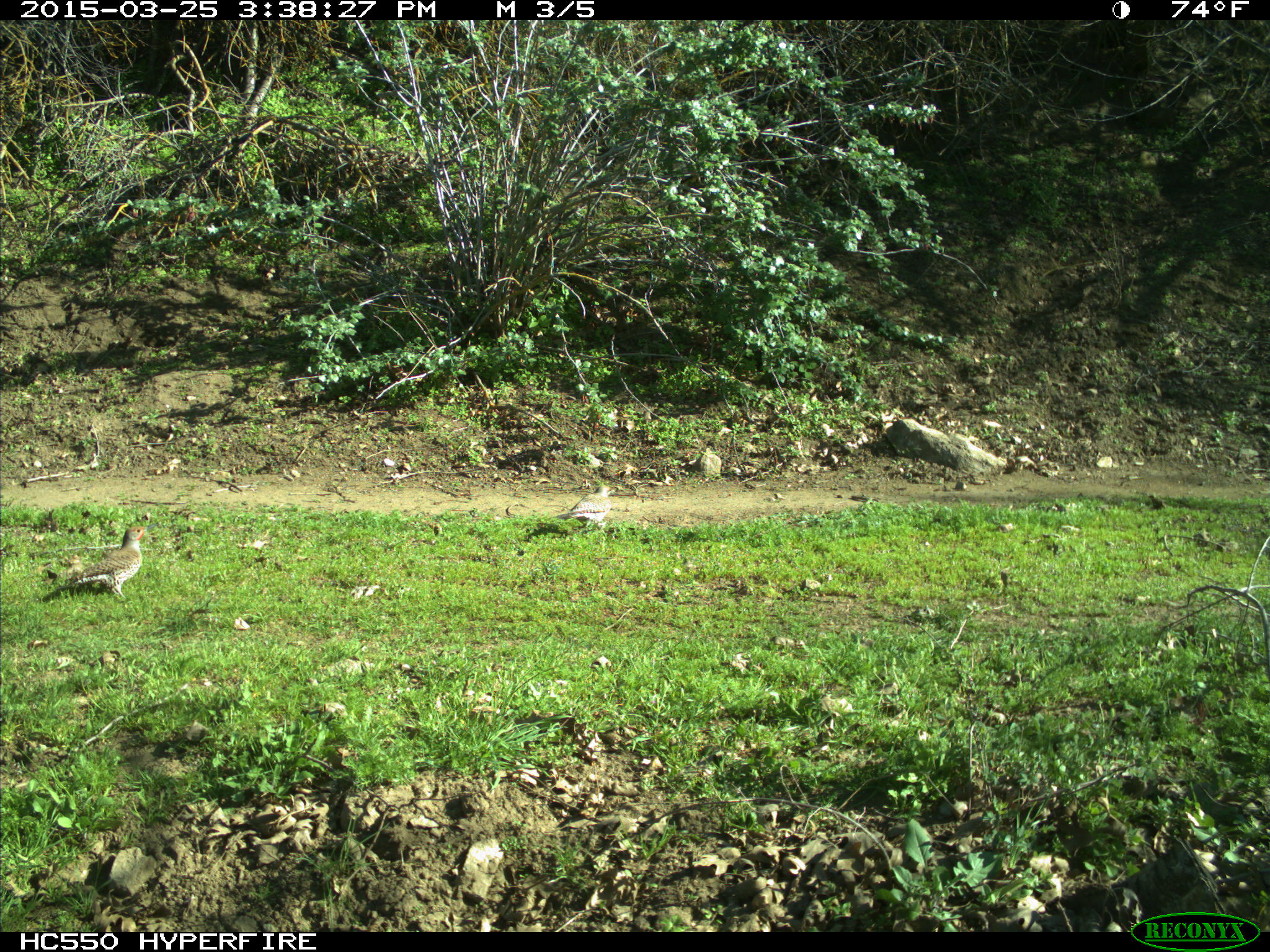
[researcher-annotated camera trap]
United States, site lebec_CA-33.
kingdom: Animalia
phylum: Chordata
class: Aves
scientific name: Aves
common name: birds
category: unidentified bird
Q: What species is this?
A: Unidentified bird (birds) (Aves).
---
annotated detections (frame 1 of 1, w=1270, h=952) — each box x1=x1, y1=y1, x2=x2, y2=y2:
animal: x1=57, y1=520, x2=160, y2=601; x1=553, y1=485, x2=618, y2=534